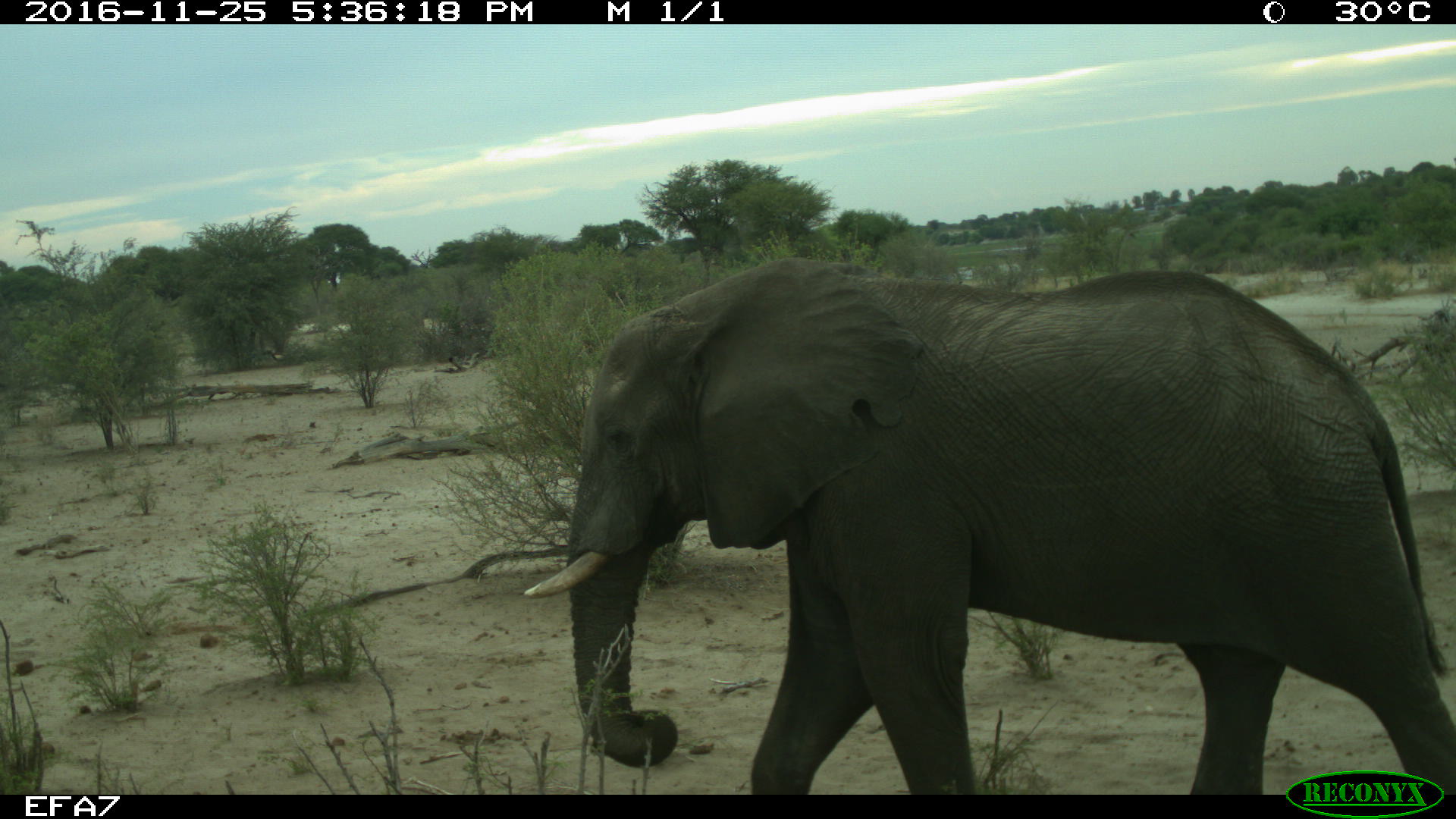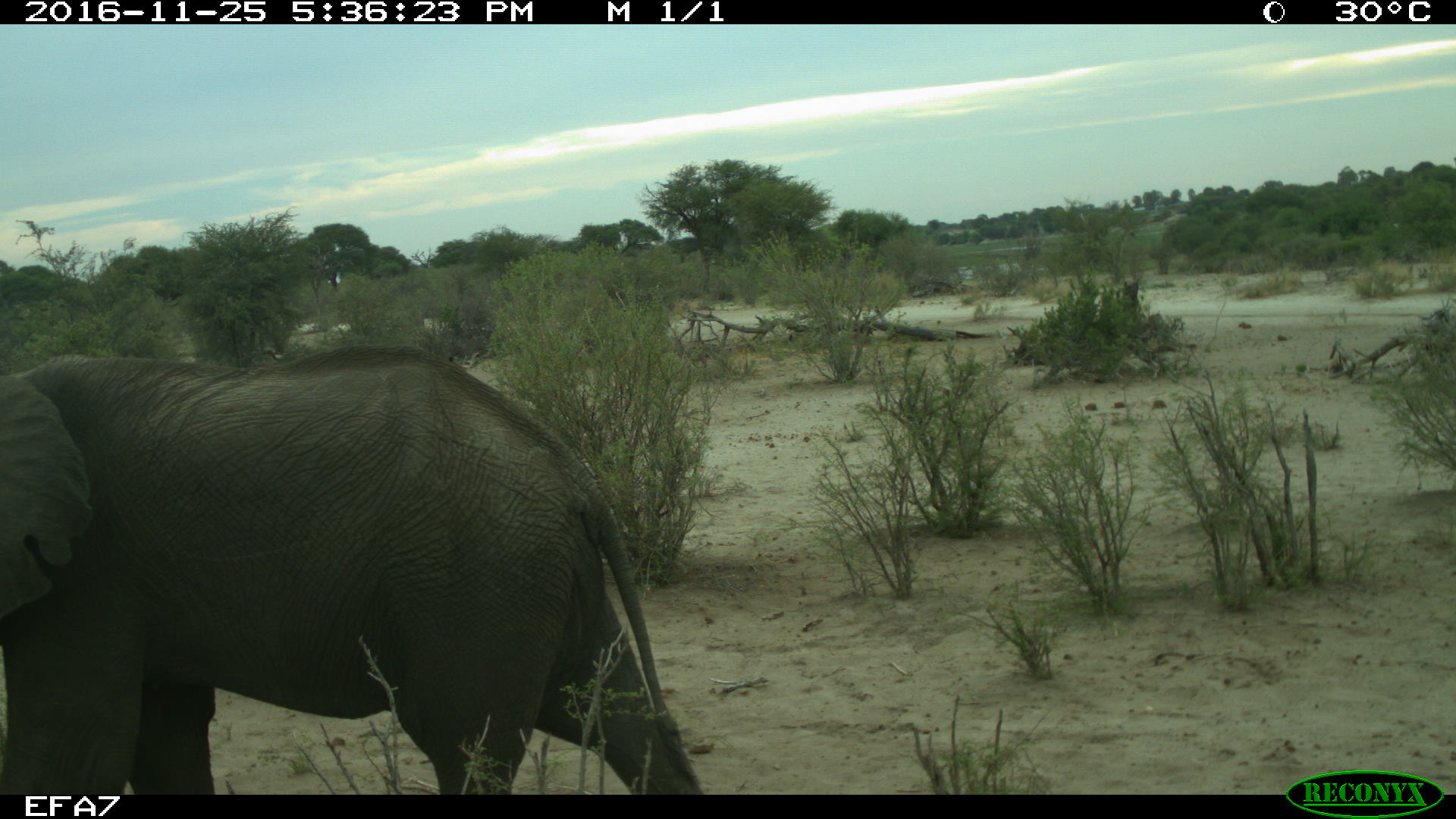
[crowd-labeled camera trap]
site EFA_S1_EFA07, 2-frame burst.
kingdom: Animalia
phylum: Chordata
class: Mammalia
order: Proboscidea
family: Elephantidae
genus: Loxodonta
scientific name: Loxodonta africana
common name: african bush elephant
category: elephant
Elephant (african bush elephant) (Loxodonta africana), count 1. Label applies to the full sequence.